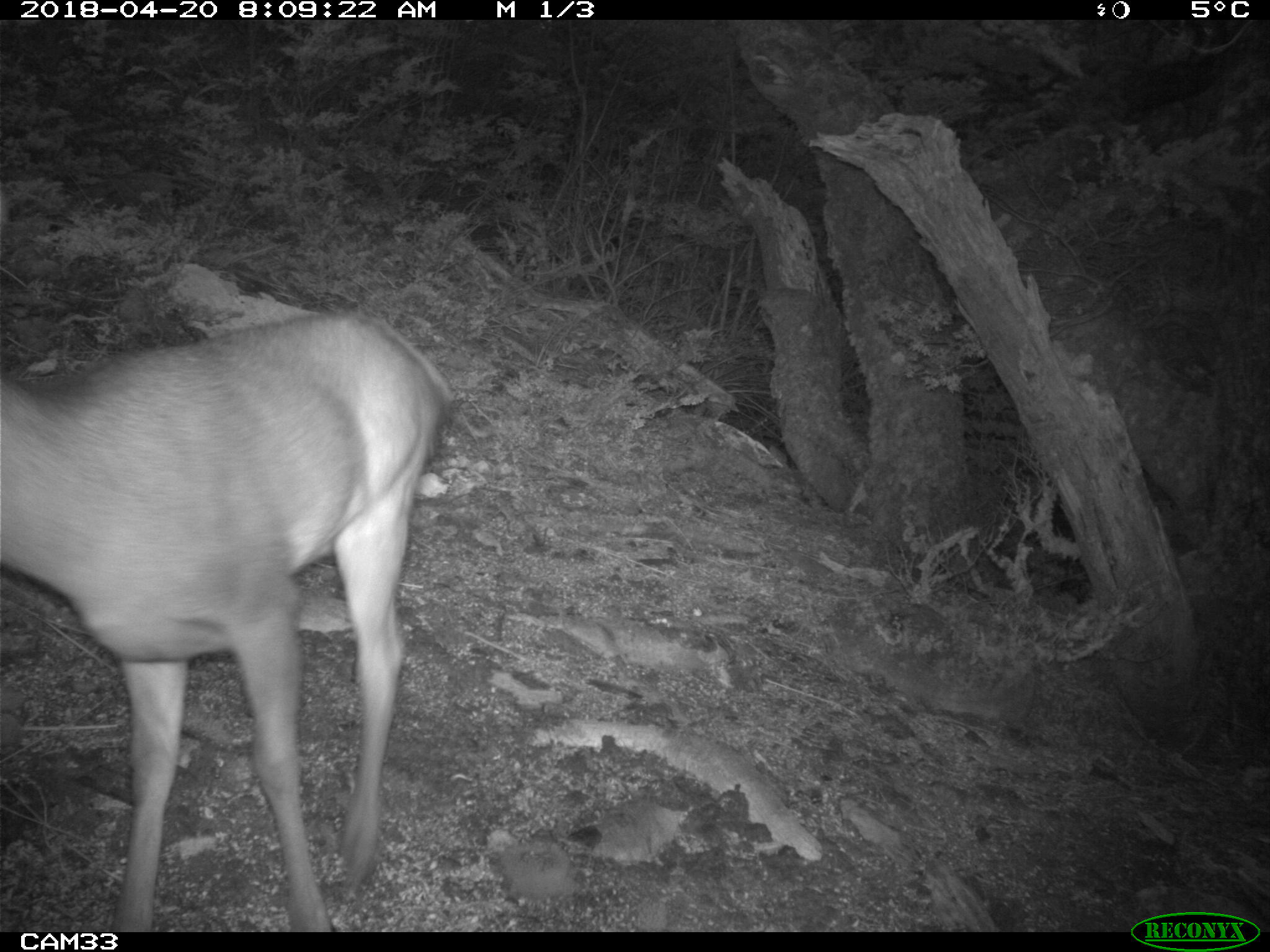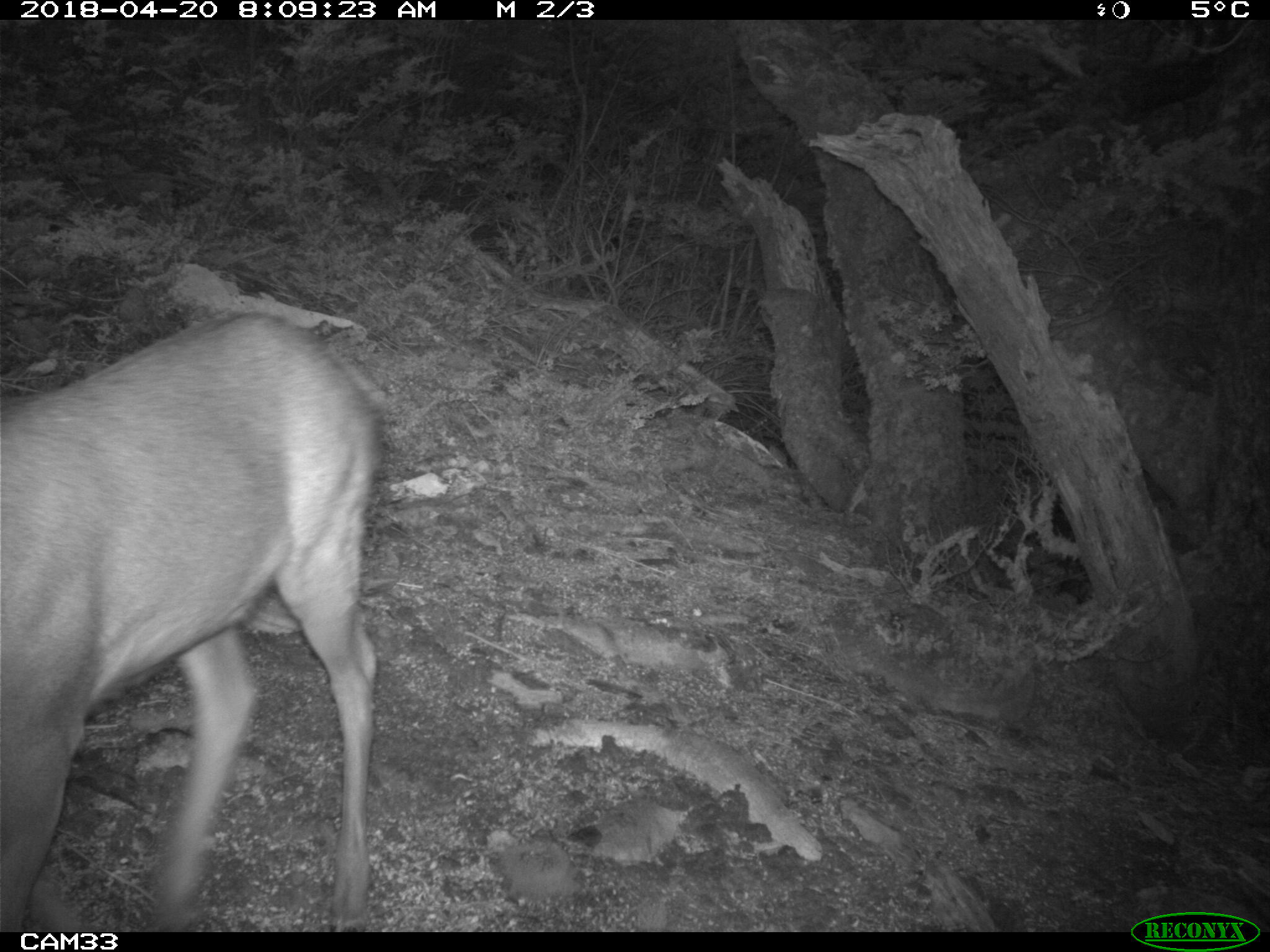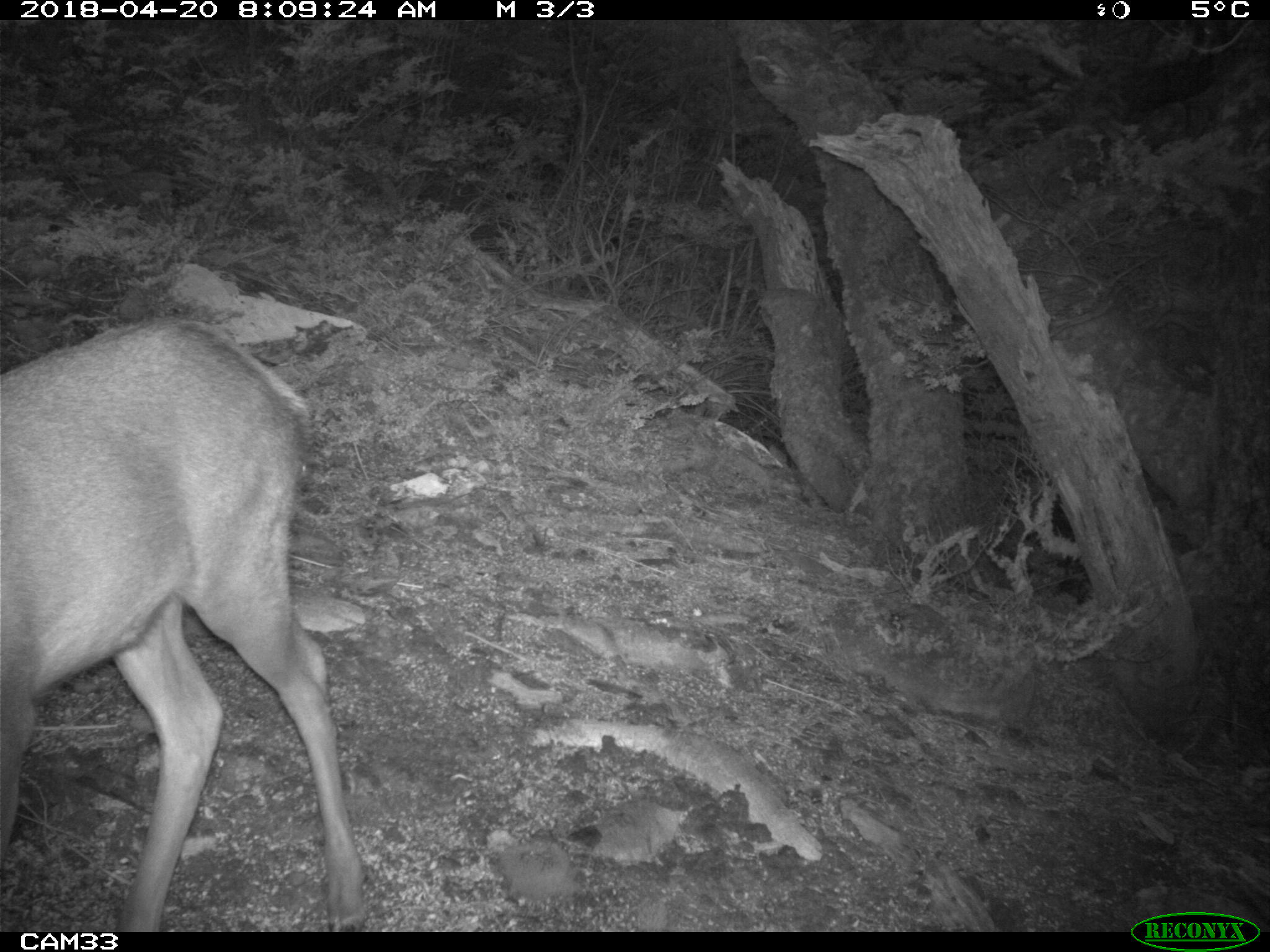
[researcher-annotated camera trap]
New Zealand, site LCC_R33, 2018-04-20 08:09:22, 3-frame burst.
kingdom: Animalia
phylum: Chordata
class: Mammalia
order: Artiodactyla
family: Cervidae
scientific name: Cervidae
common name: deer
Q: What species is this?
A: Deer (Cervidae).